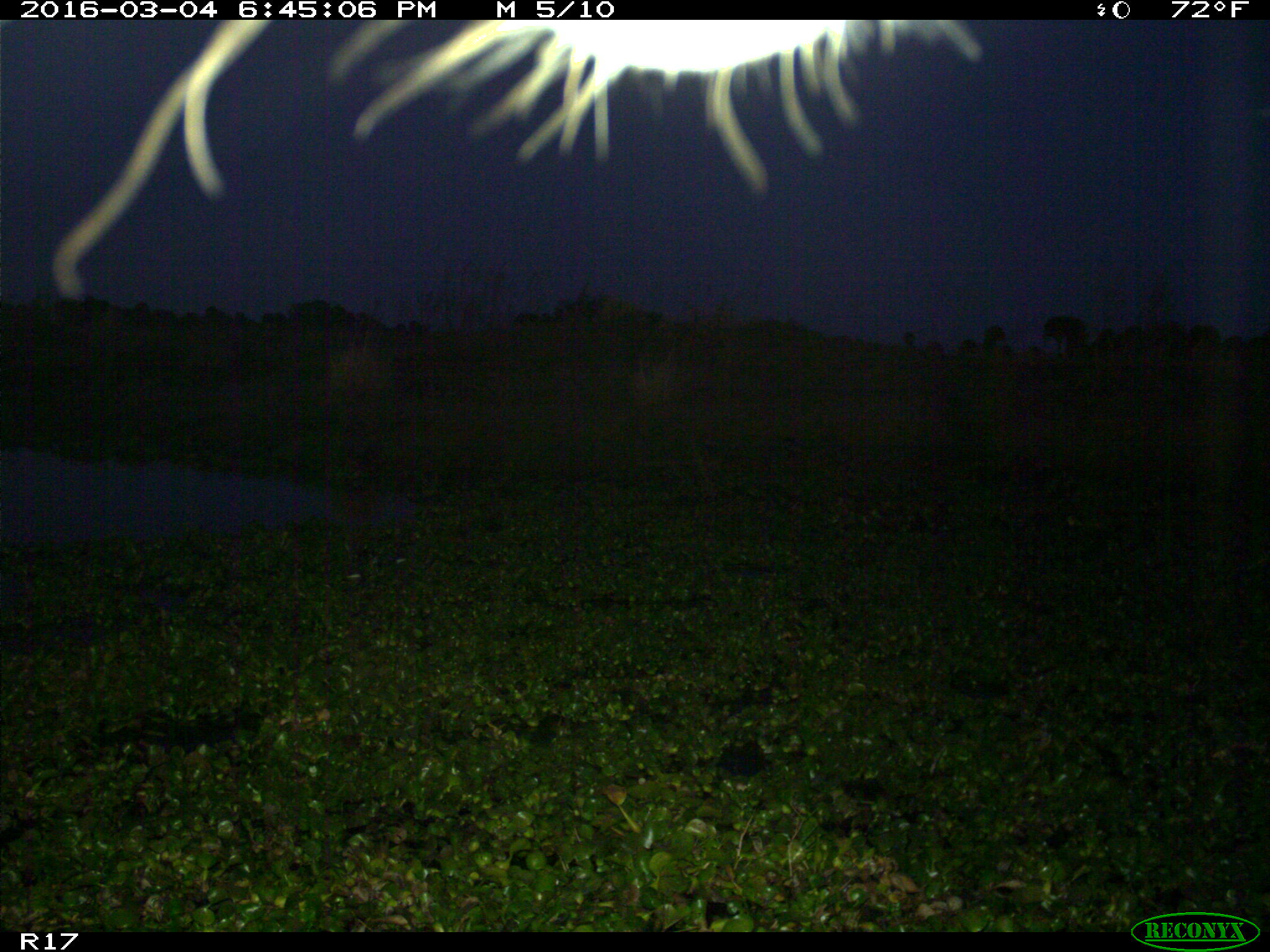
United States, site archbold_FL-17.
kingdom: Animalia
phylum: Chordata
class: Mammalia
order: Artiodactyla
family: Bovidae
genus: Bos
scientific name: Bos taurus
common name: domestic cow